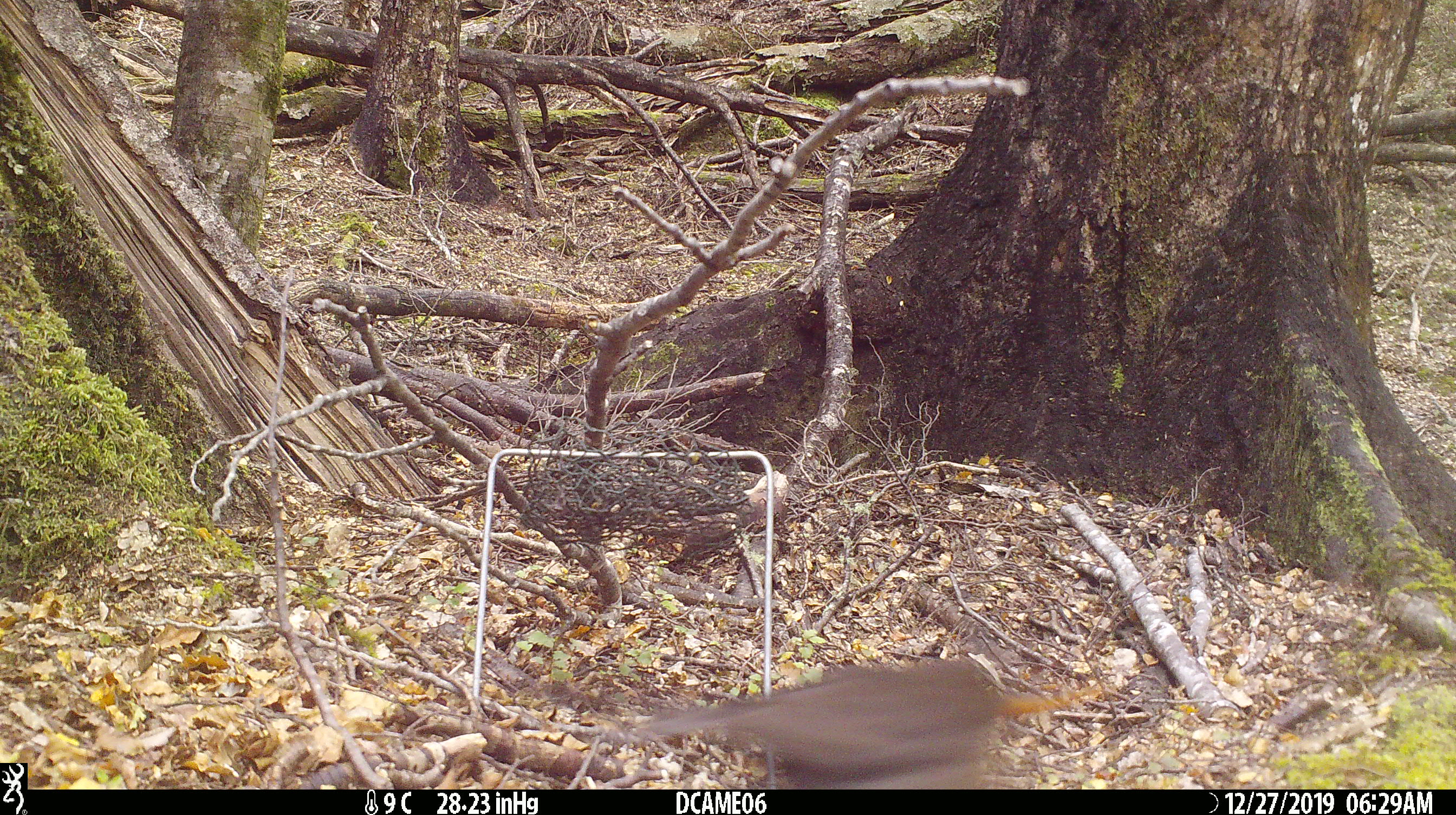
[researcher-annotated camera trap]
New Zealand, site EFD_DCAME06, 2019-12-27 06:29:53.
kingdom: Animalia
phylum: Chordata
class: Aves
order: Passeriformes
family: Turdidae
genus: Turdus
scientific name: Turdus merula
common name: eurasian blackbird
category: blackbird